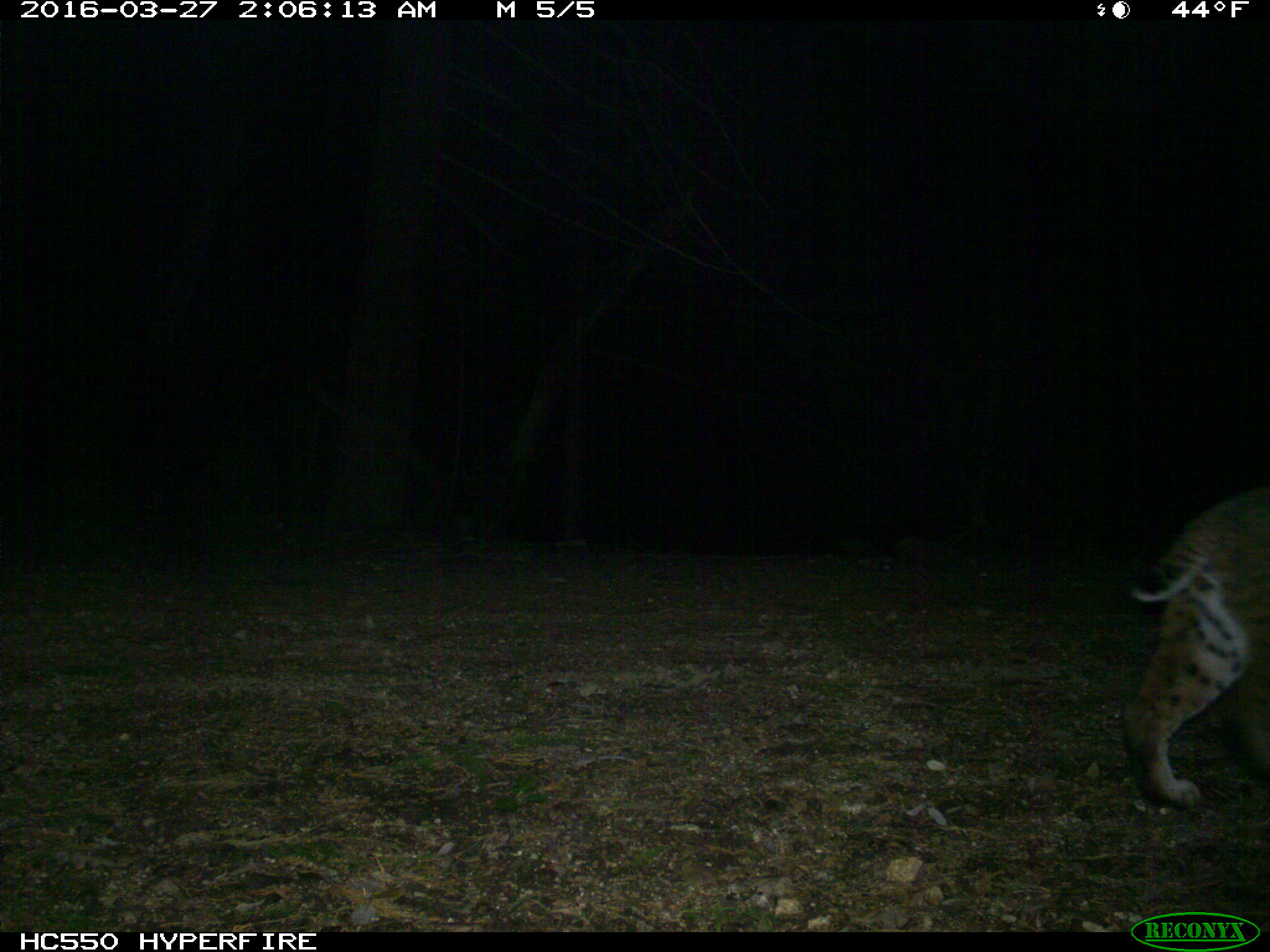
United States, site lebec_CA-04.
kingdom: Animalia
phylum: Chordata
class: Mammalia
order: Carnivora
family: Felidae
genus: Lynx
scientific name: Lynx rufus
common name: bobcat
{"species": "Lynx rufus (bobcat)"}